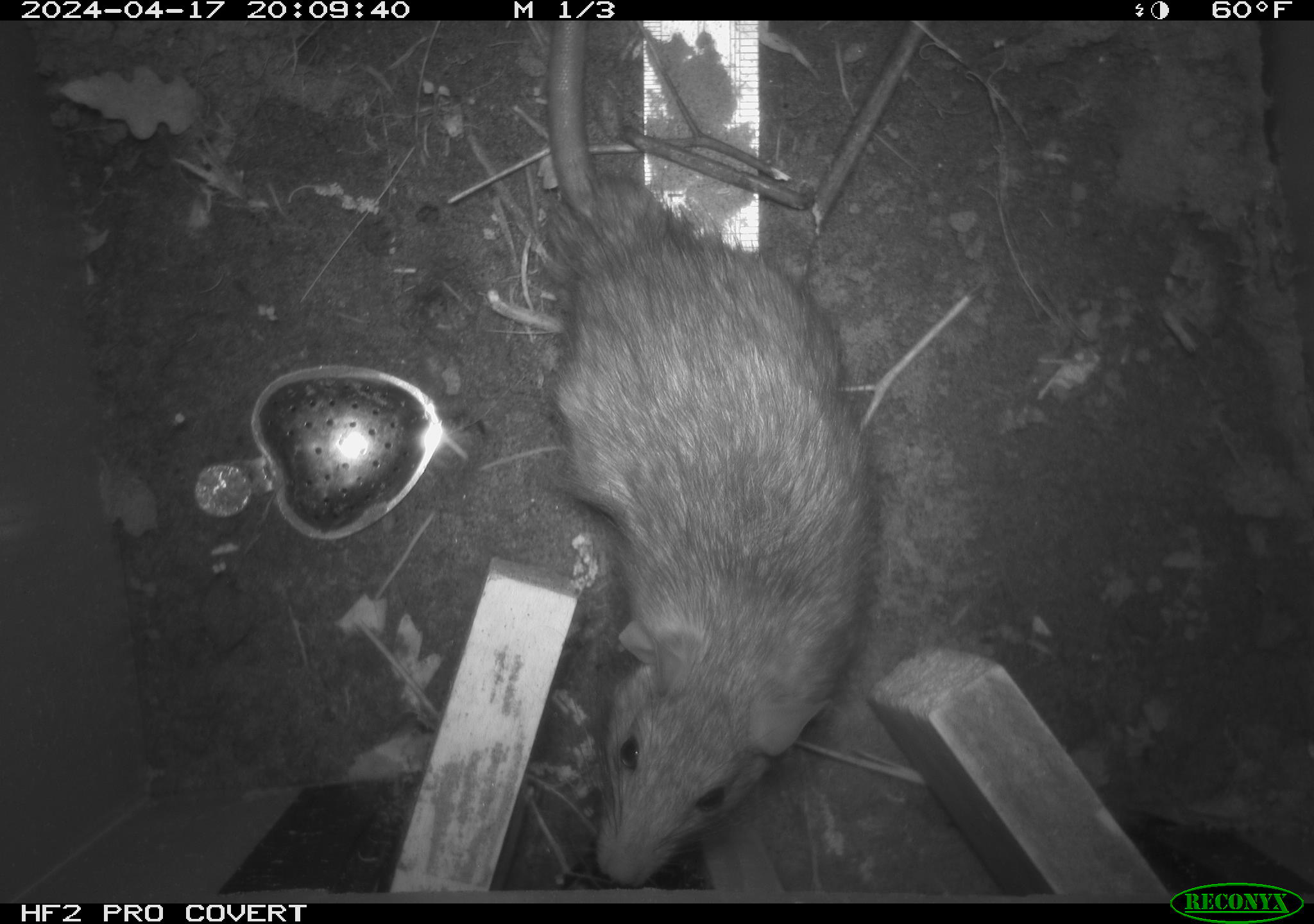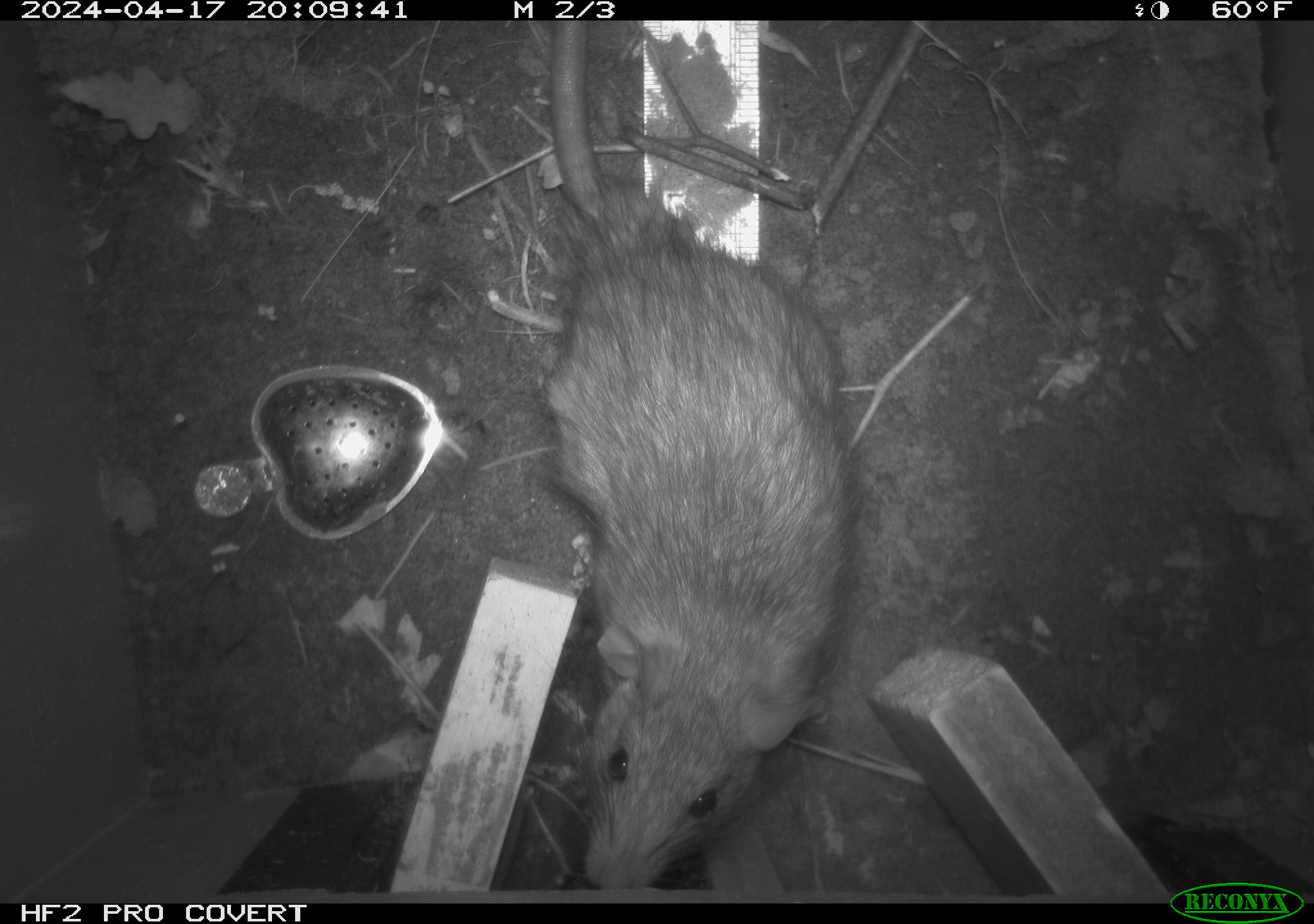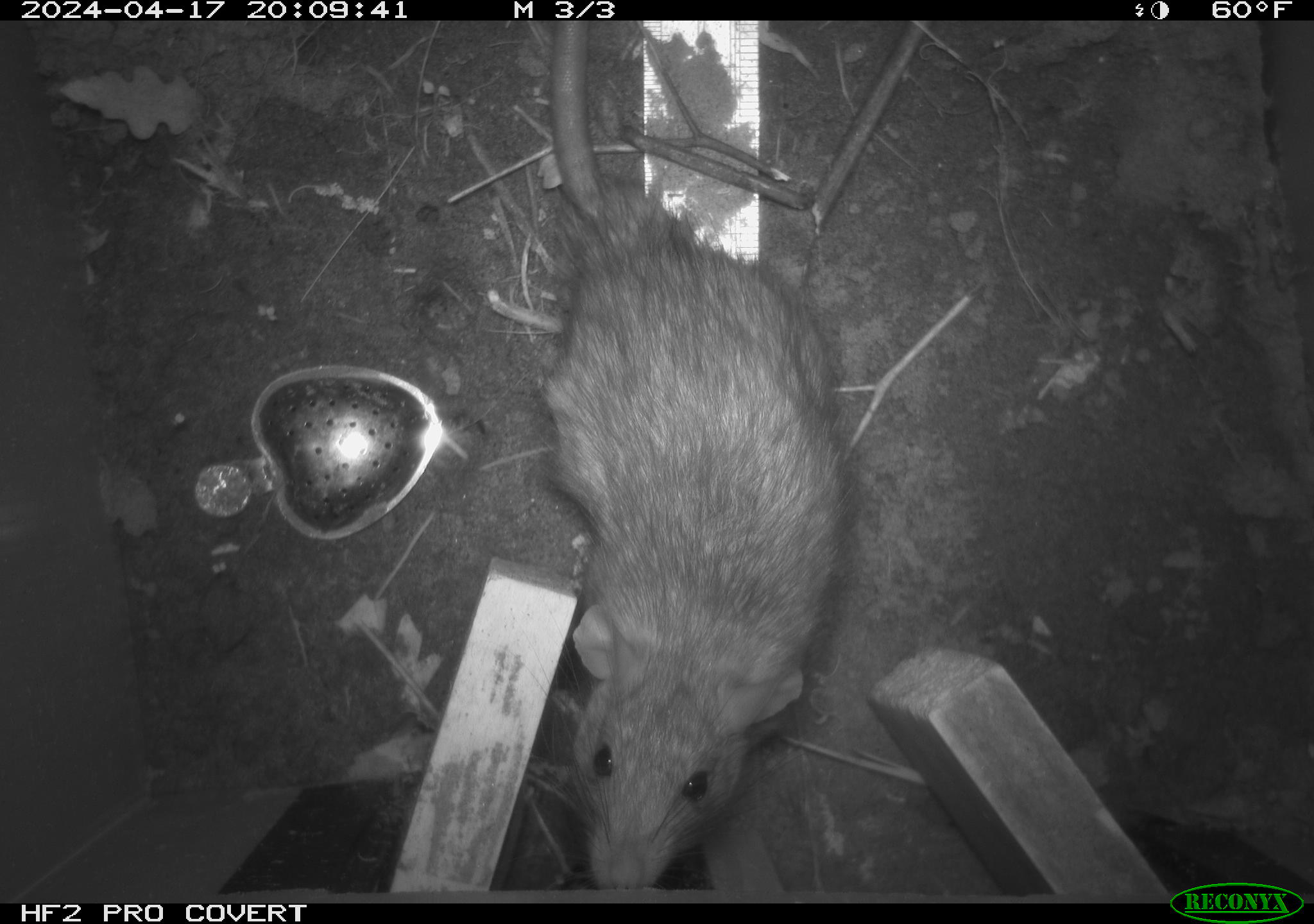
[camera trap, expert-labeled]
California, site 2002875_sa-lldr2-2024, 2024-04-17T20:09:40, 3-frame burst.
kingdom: Animalia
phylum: Chordata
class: Mammalia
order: Rodentia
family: Muridae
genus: Rattus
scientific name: Rattus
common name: rat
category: rattus species